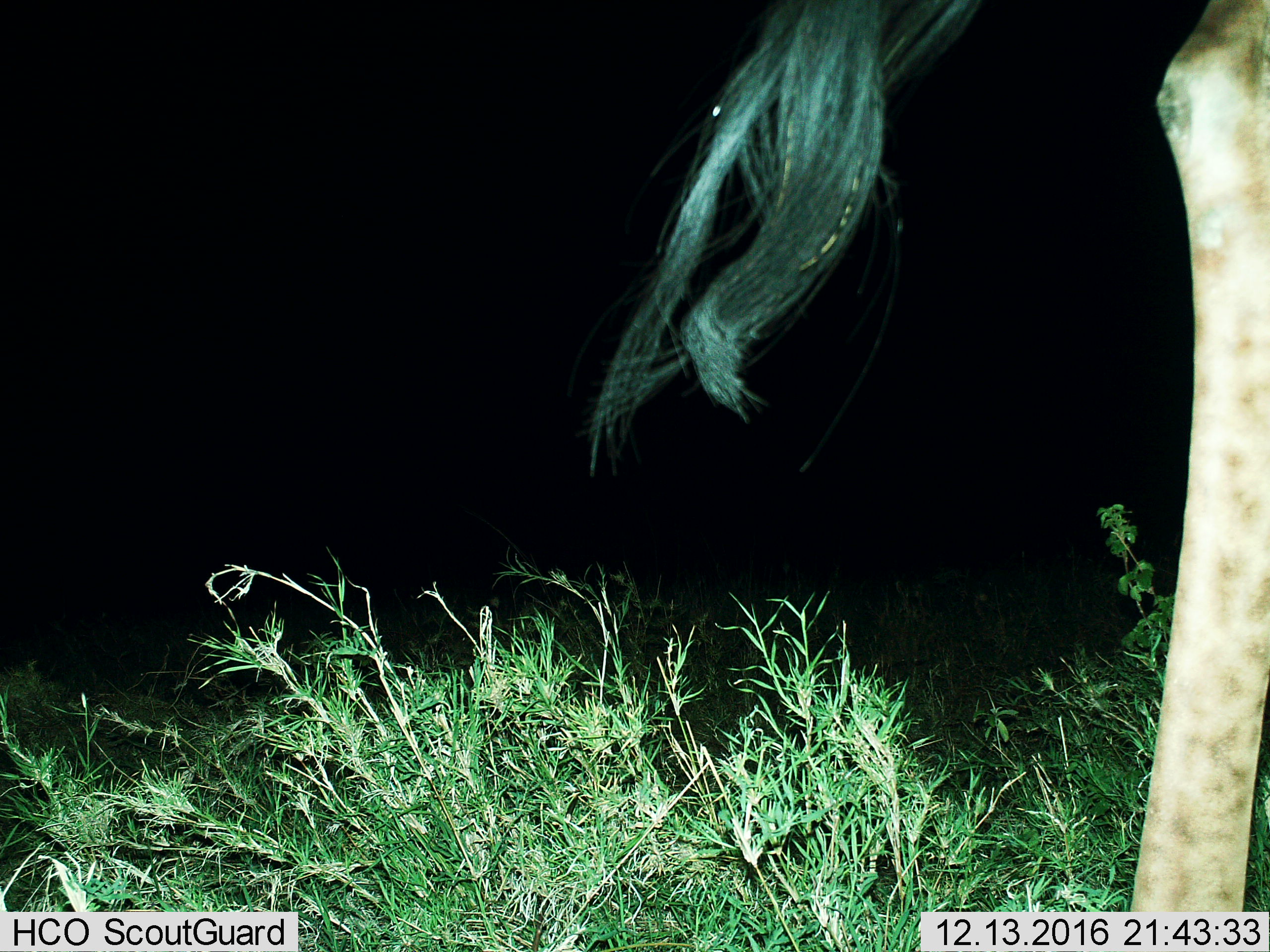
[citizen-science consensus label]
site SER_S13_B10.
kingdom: Animalia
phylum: Chordata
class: Mammalia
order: Artiodactyla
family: Giraffidae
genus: Giraffa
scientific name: Giraffa camelopardalis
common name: giraffe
Giraffe (Giraffa camelopardalis), count 1. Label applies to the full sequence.